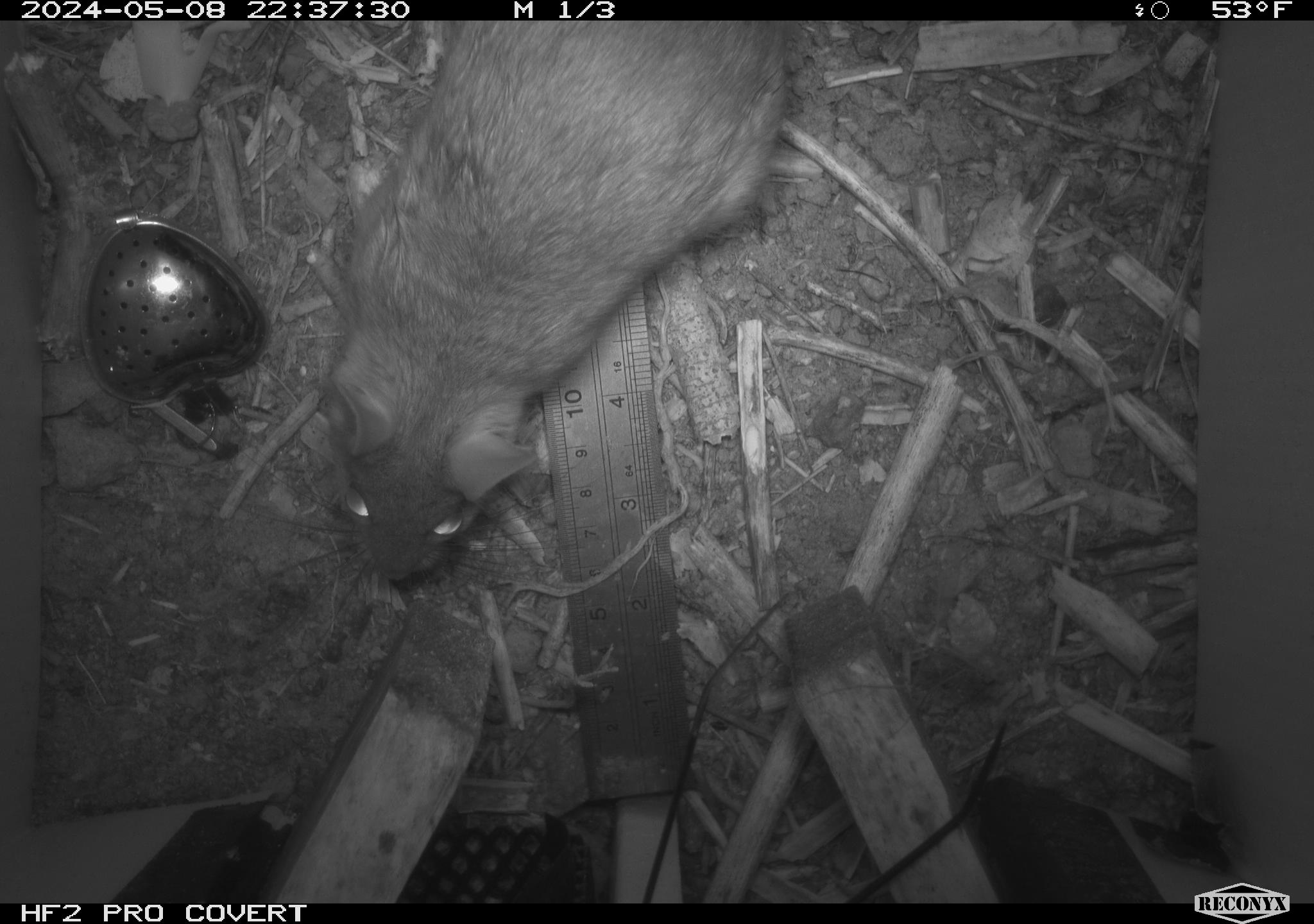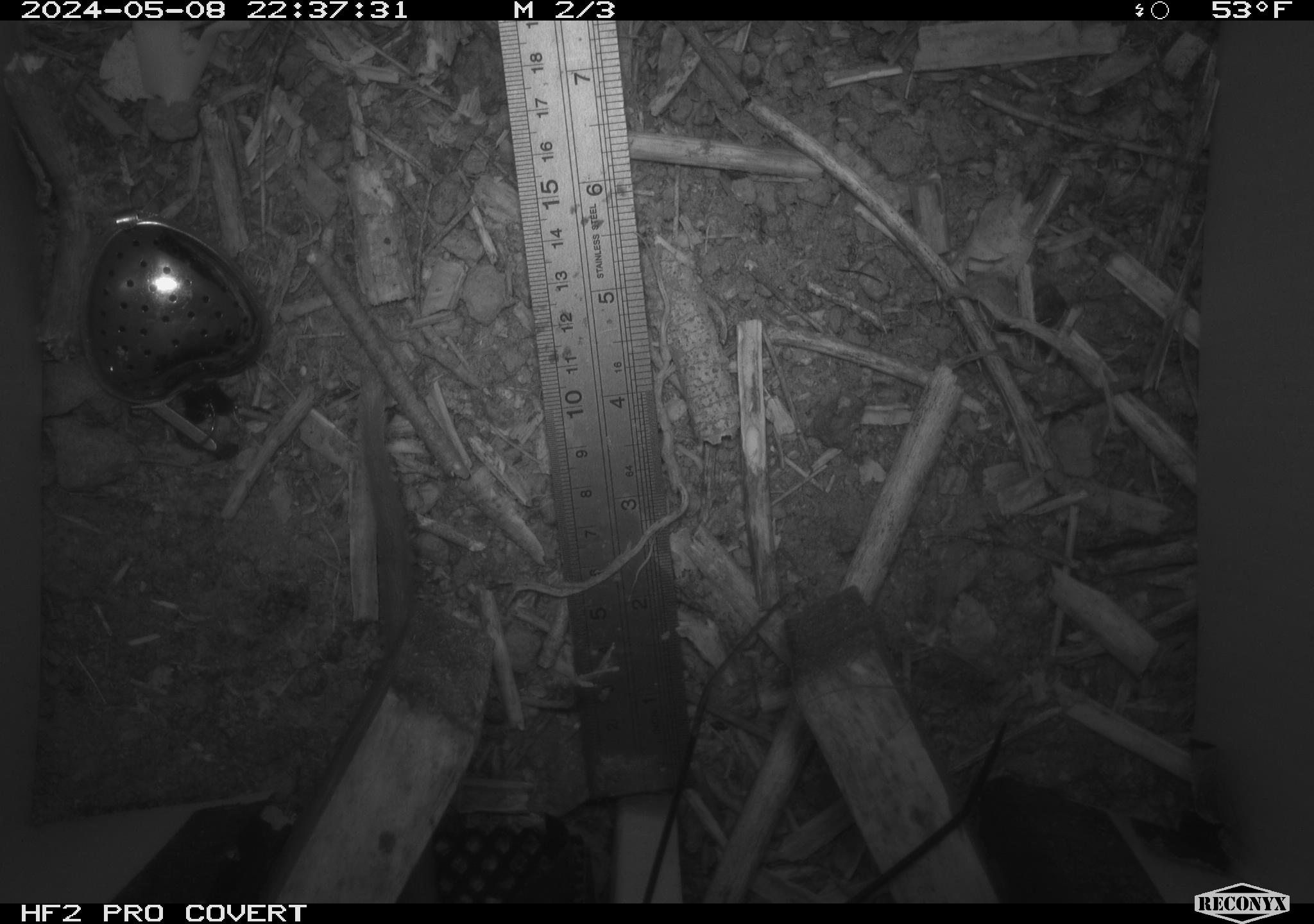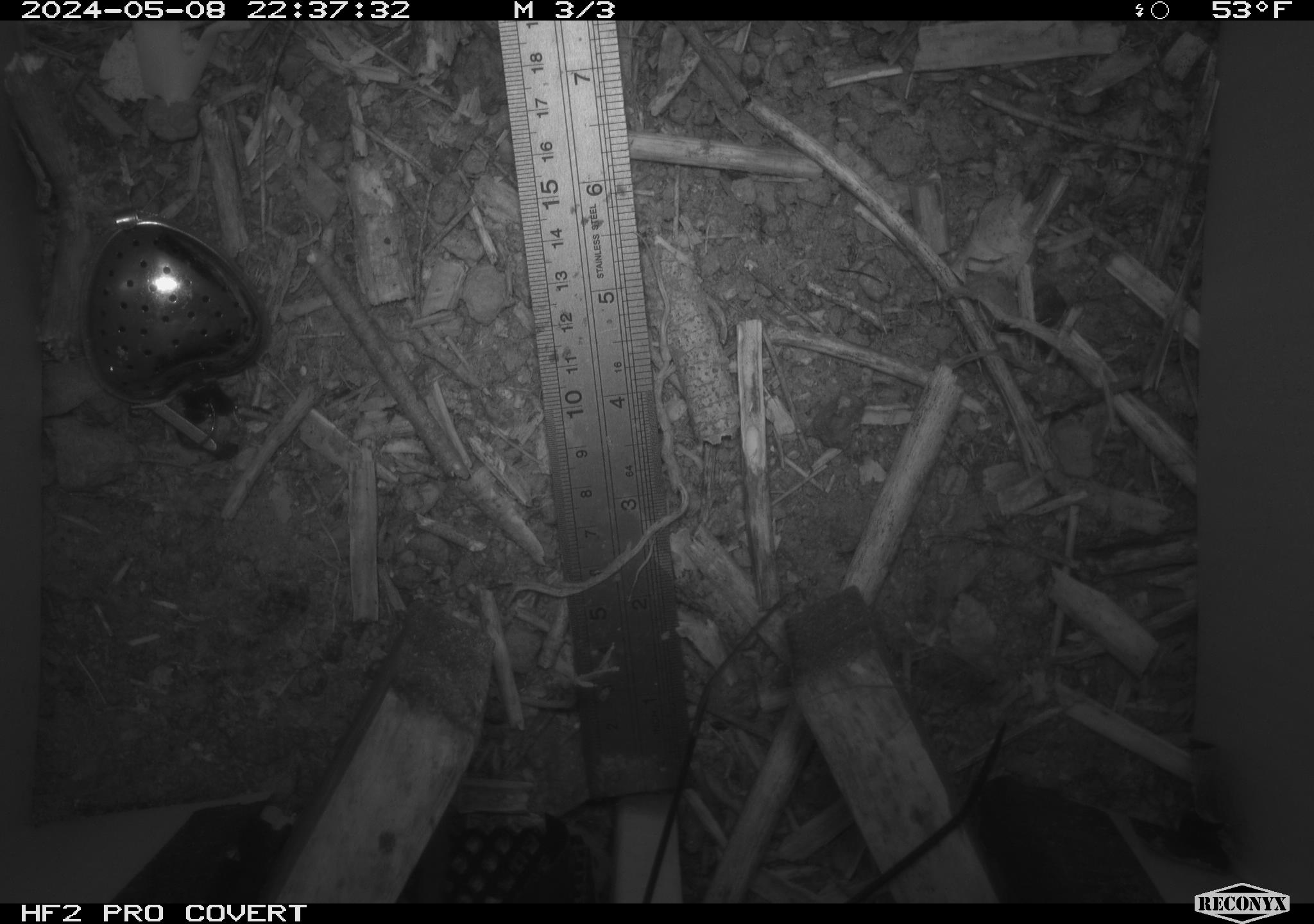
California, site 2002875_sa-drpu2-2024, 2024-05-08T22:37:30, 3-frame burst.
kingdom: Animalia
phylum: Chordata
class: Mammalia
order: Rodentia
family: Cricetidae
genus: Neotoma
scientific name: Neotoma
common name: pack rat or woodrat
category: neotoma species